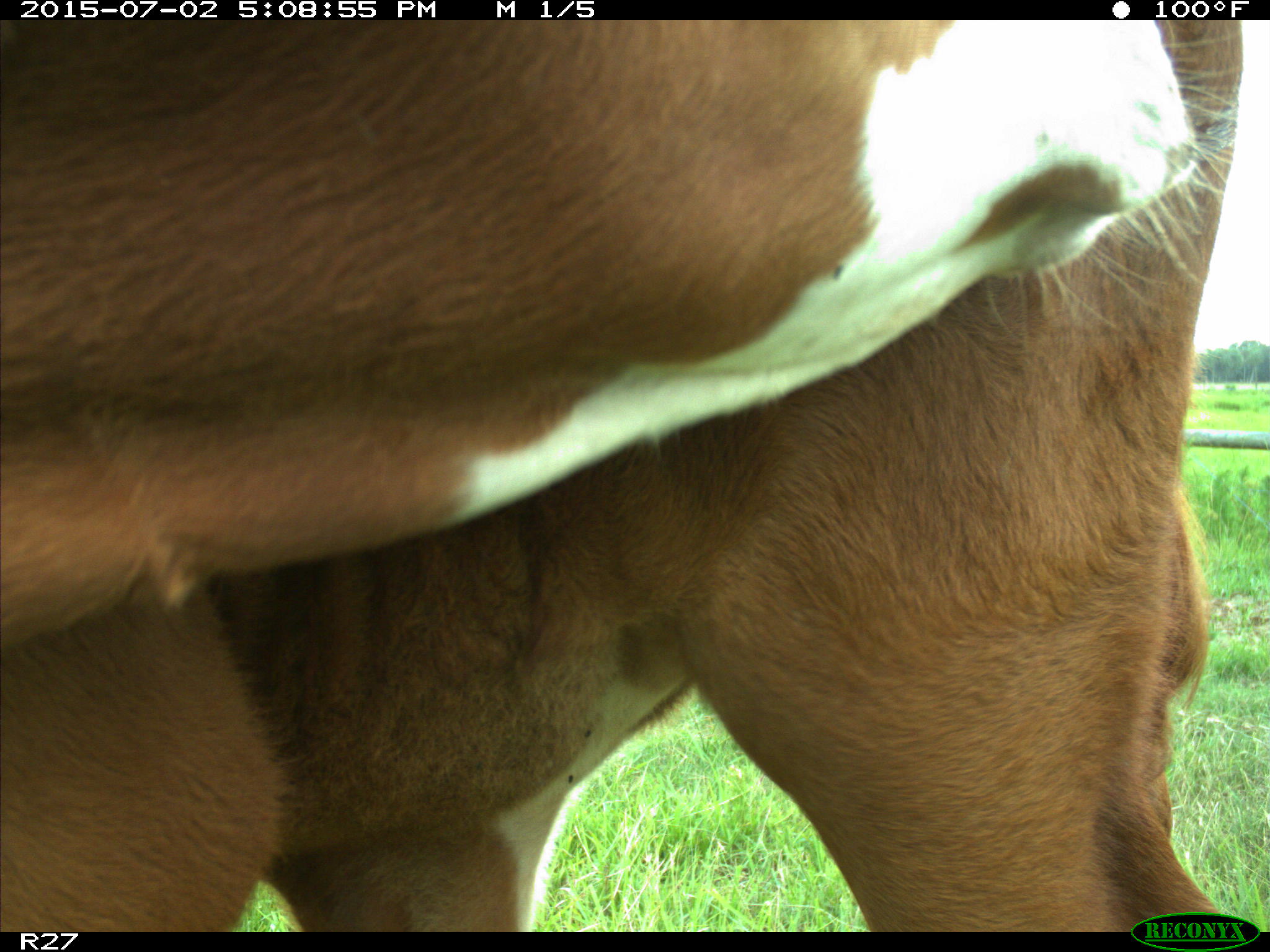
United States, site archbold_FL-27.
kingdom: Animalia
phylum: Chordata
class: Mammalia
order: Artiodactyla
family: Bovidae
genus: Bos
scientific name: Bos taurus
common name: domestic cow